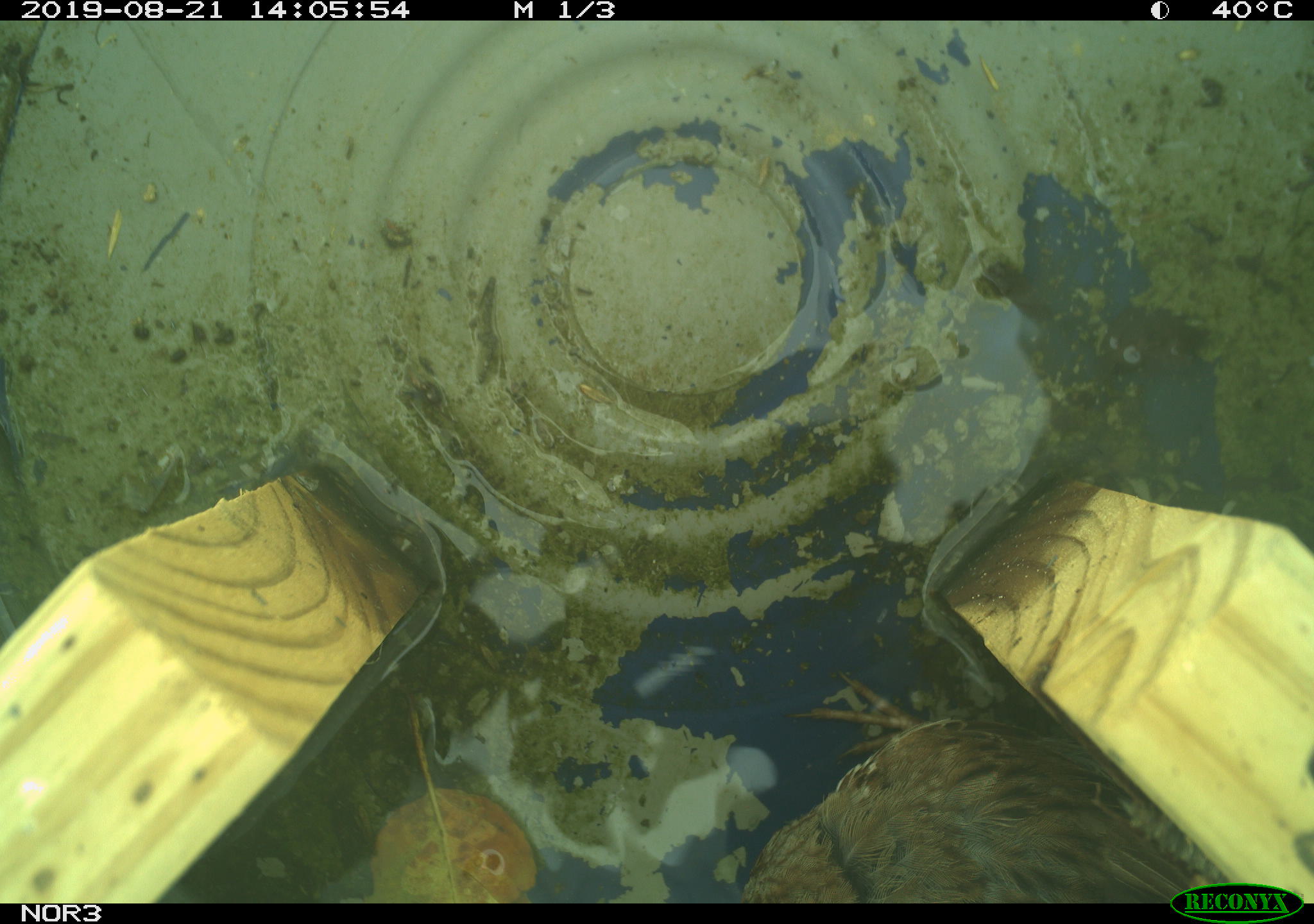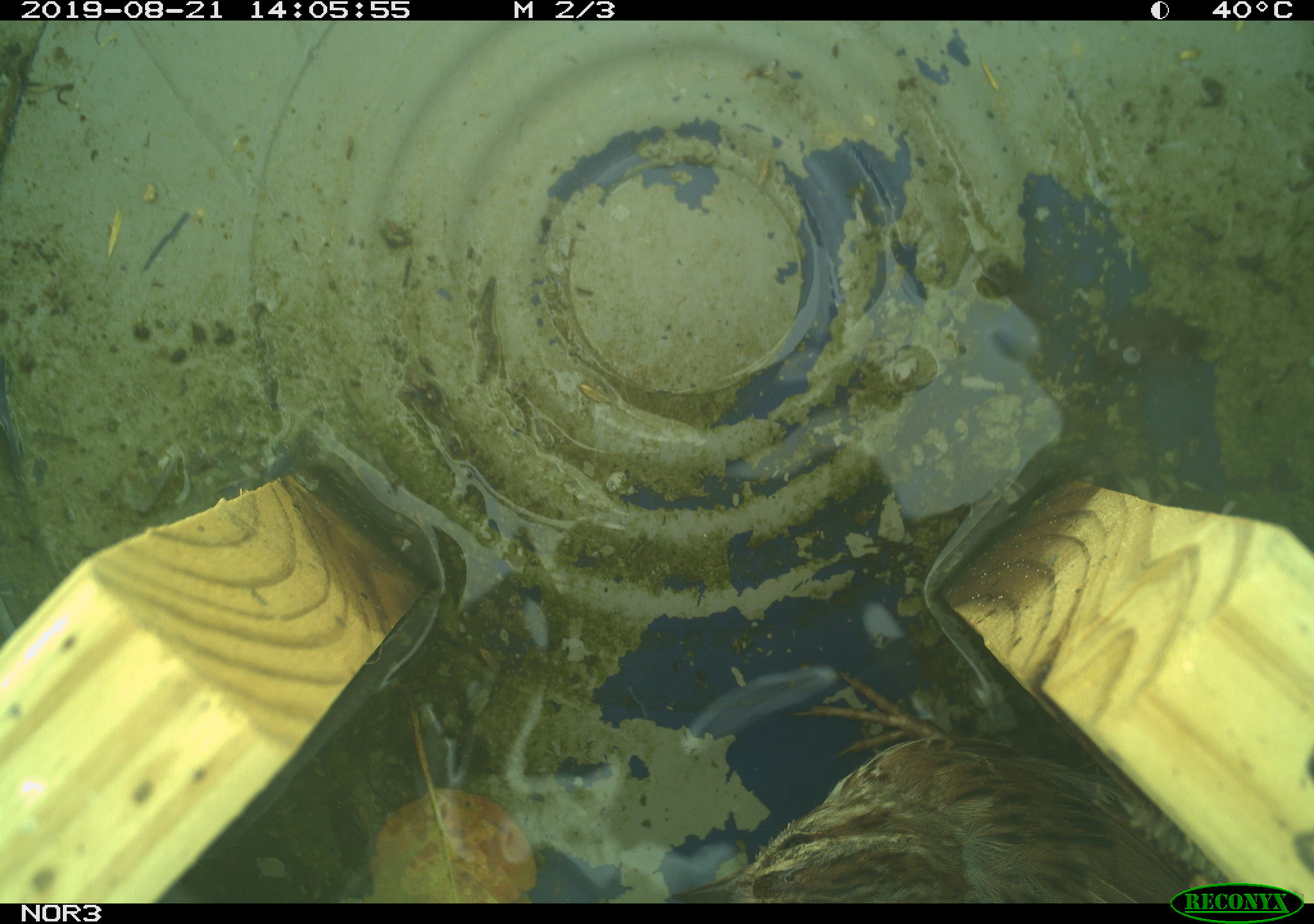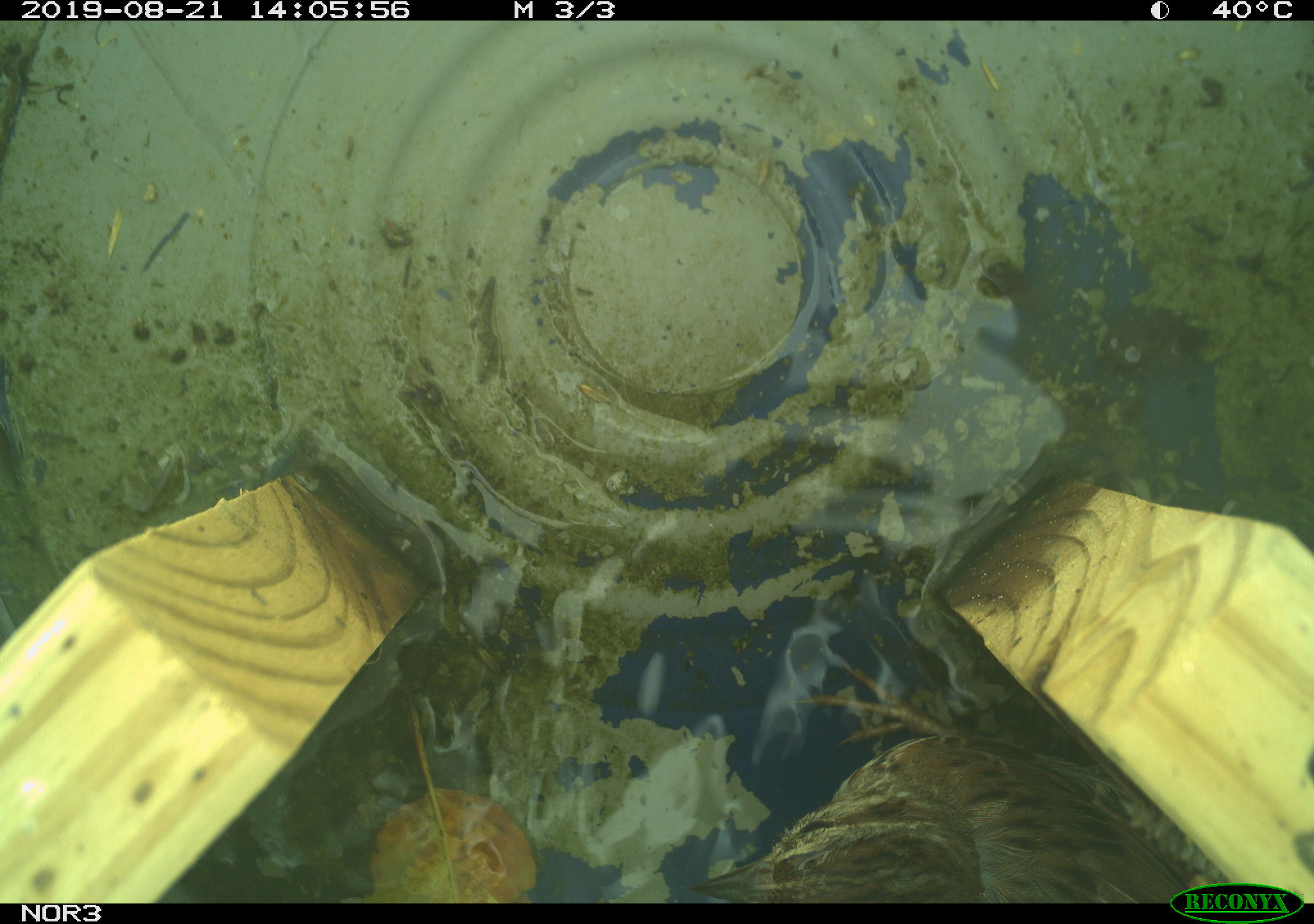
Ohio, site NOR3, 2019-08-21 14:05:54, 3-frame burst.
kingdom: Animalia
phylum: Chordata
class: Aves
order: Passeriformes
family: Passerellidae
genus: Melospiza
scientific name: Melospiza melodia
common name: song sparrow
Song sparrow (Melospiza melodia).